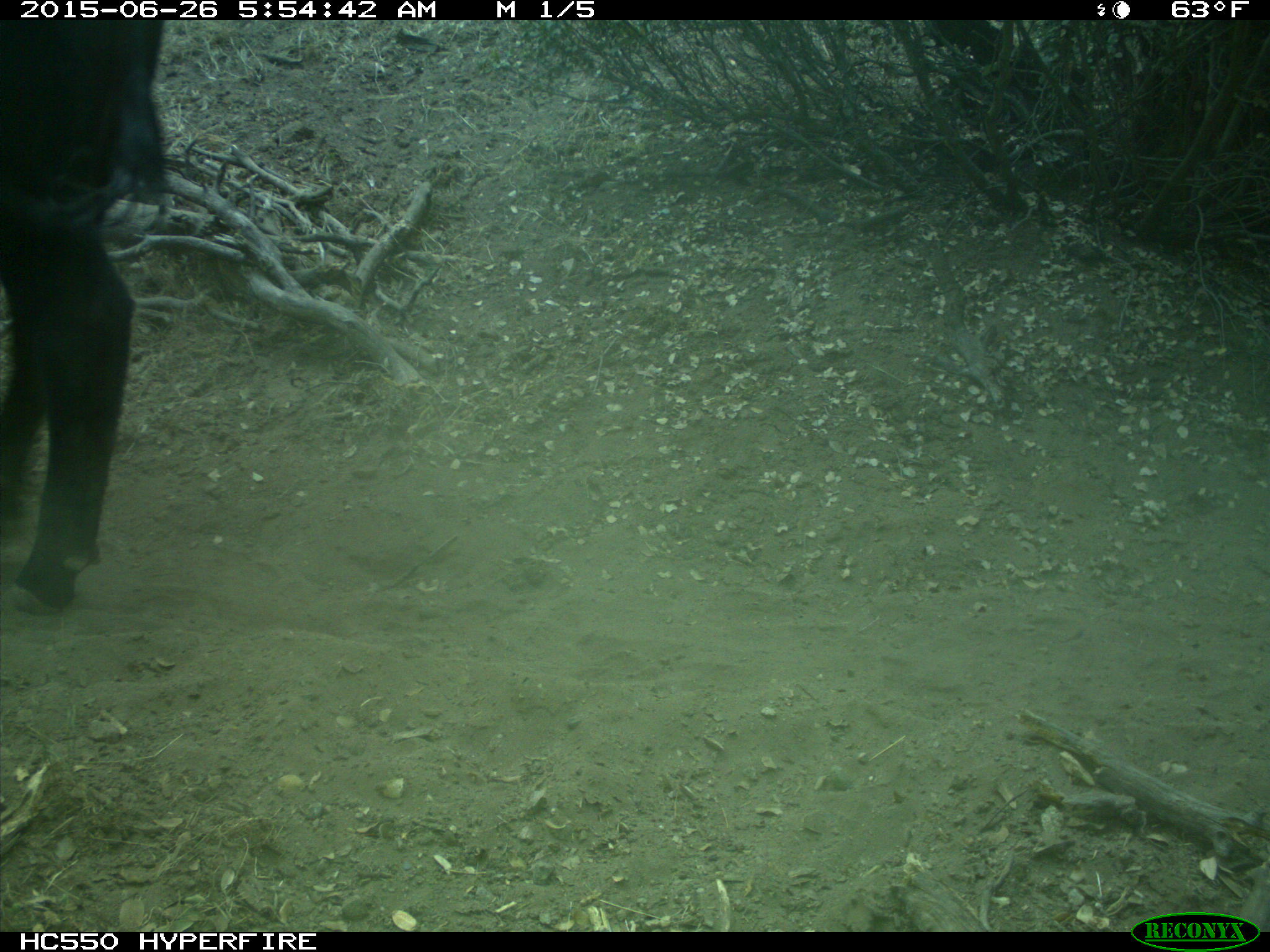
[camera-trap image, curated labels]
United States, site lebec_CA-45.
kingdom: Animalia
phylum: Chordata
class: Mammalia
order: Artiodactyla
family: Bovidae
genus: Bos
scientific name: Bos taurus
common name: domestic cow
Bos taurus (domestic cow).